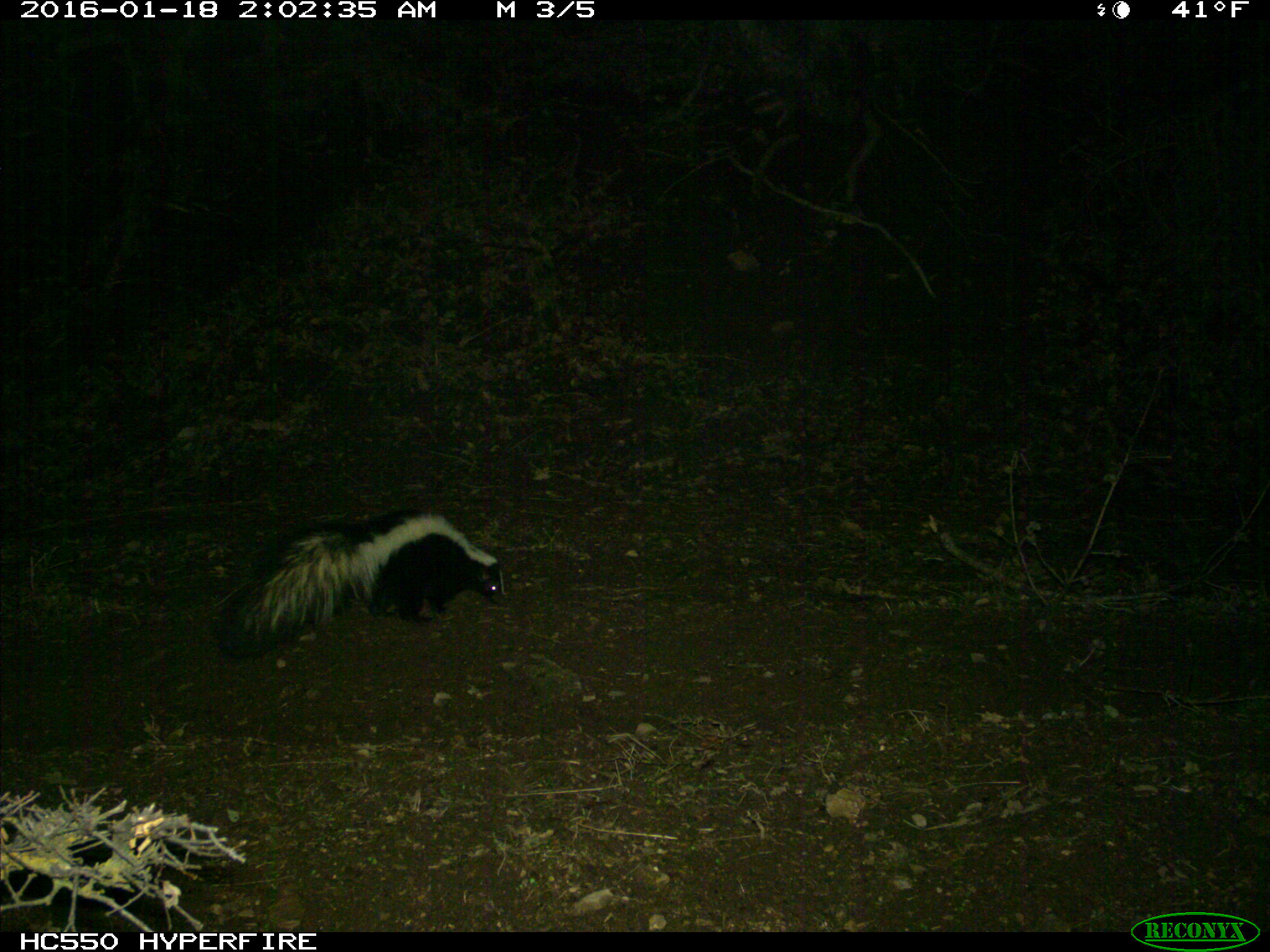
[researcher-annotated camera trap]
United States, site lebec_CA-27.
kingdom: Animalia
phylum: Chordata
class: Mammalia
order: Carnivora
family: Mephitidae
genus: Mephitis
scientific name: Mephitis mephitis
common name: striped skunk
Mephitis mephitis (striped skunk).